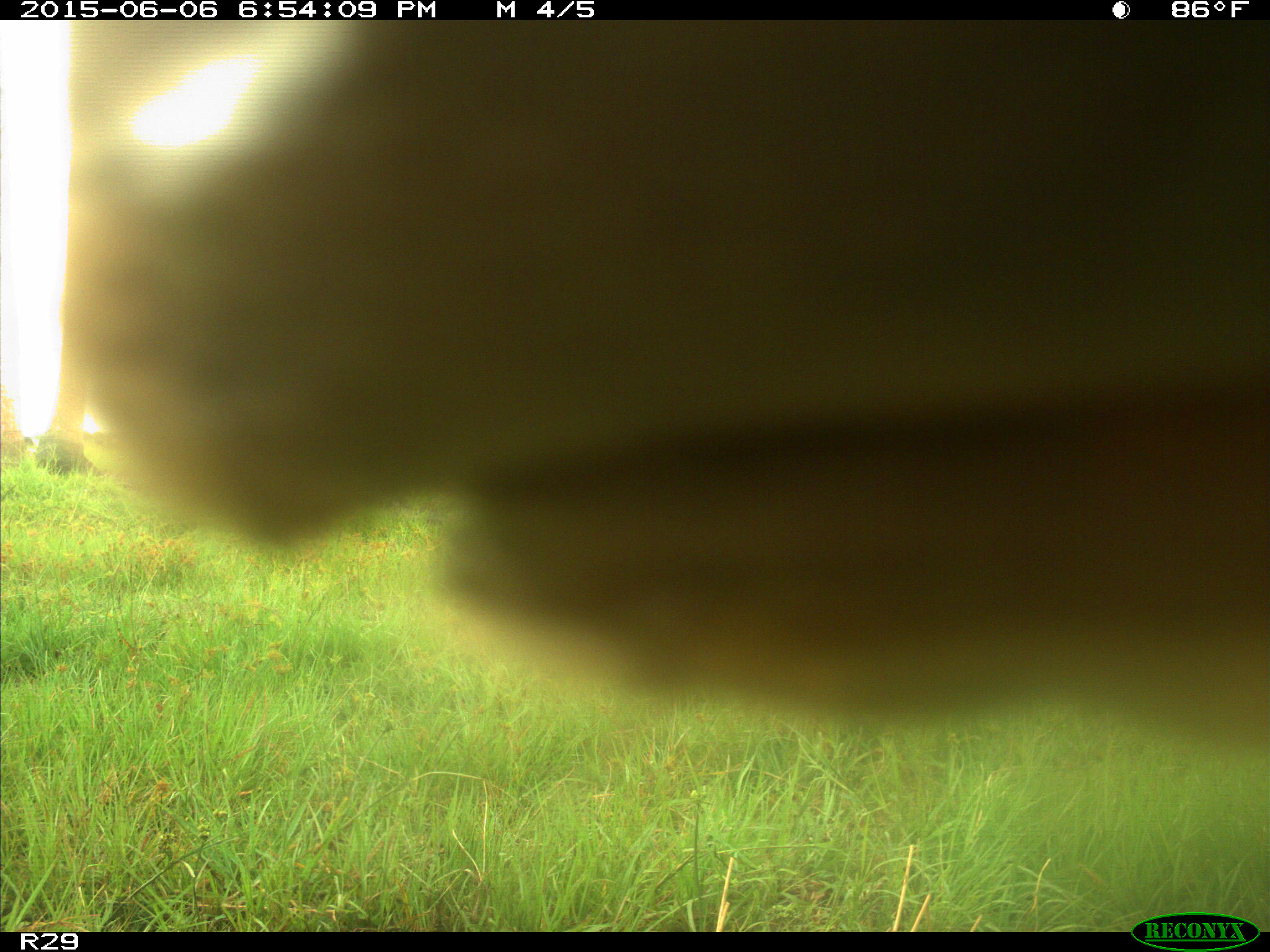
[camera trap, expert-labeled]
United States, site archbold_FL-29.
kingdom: Animalia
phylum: Chordata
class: Mammalia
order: Artiodactyla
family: Bovidae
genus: Bos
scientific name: Bos taurus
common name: domestic cow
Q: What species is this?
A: Bos taurus (domestic cow).